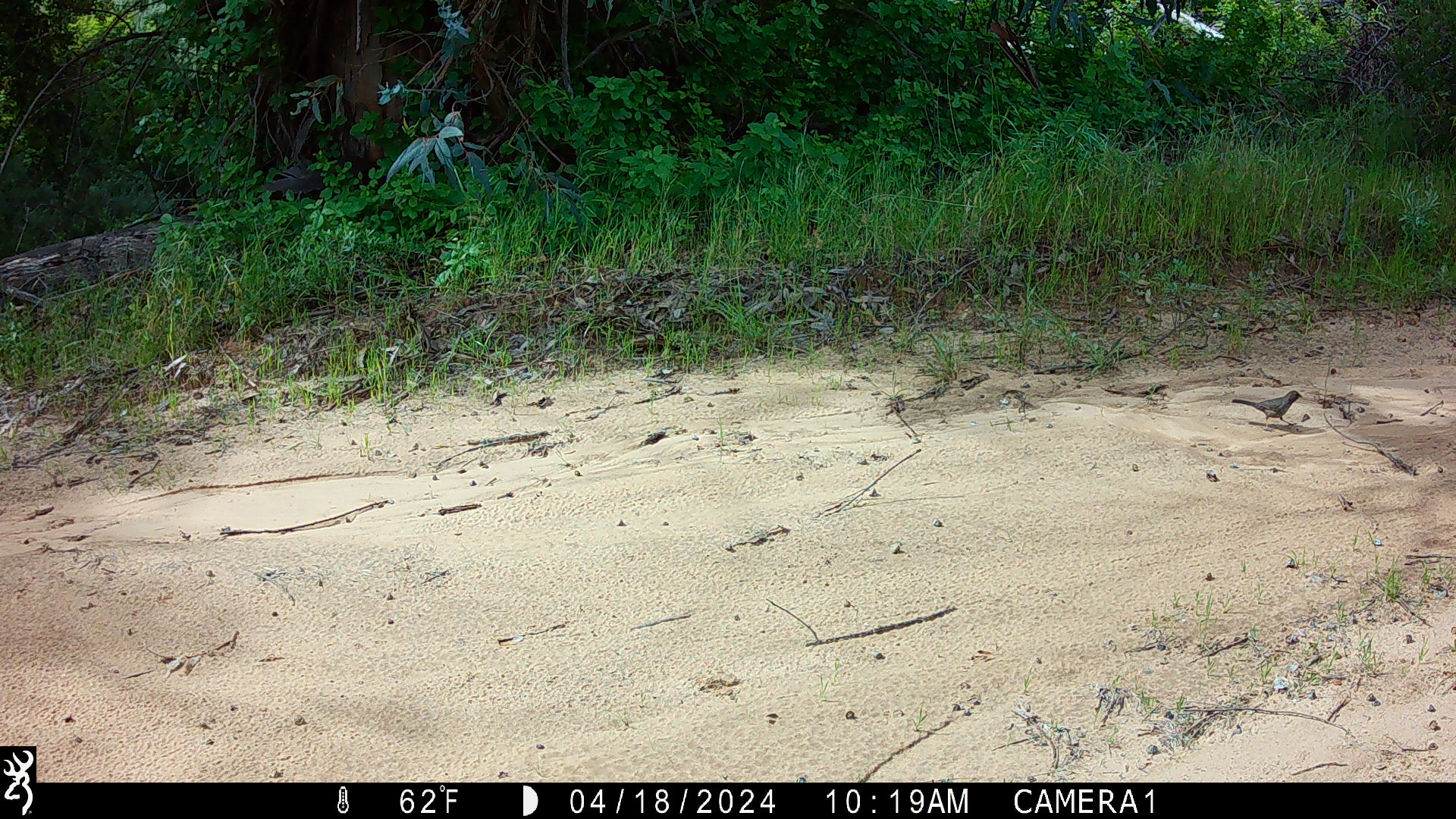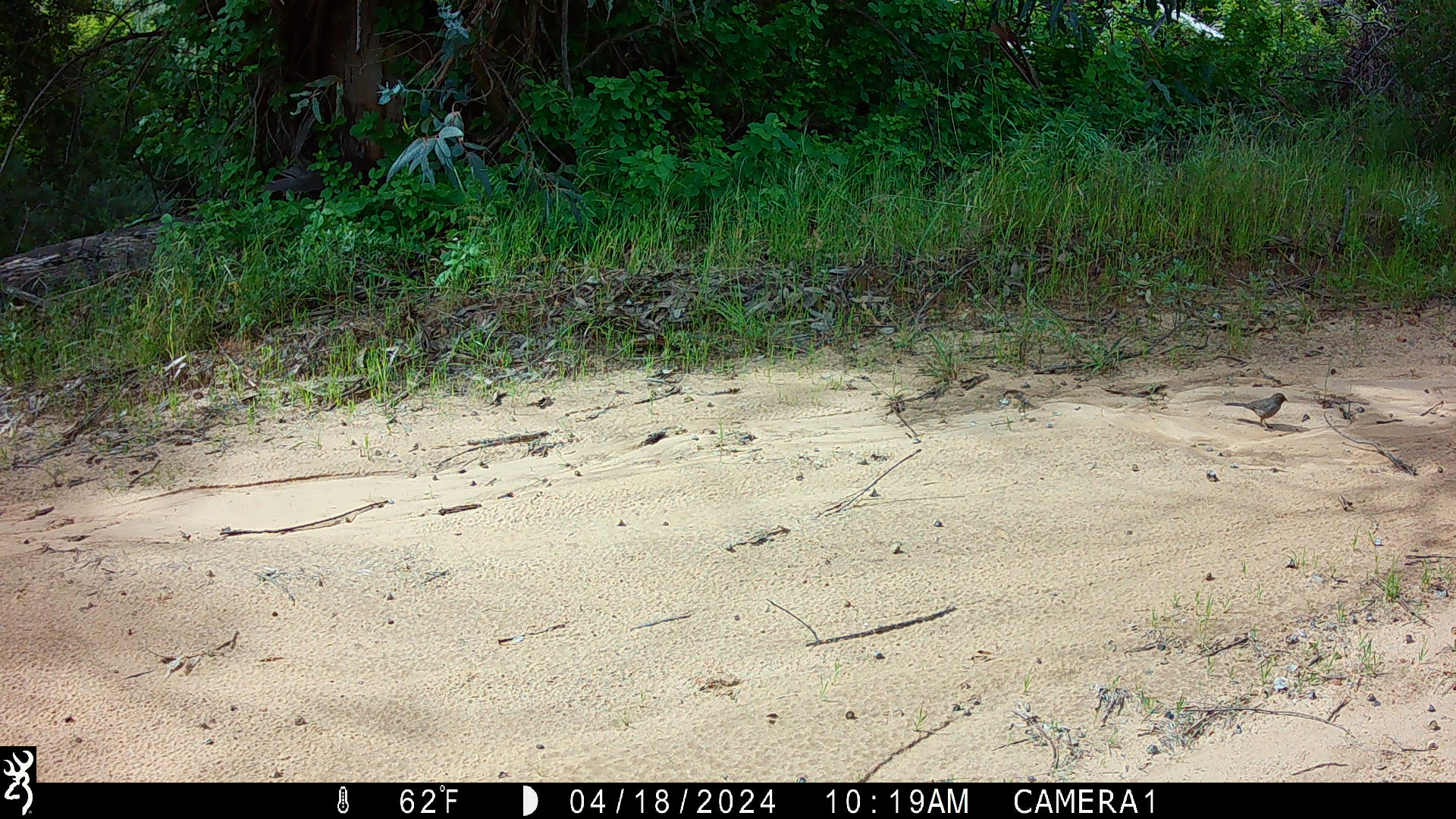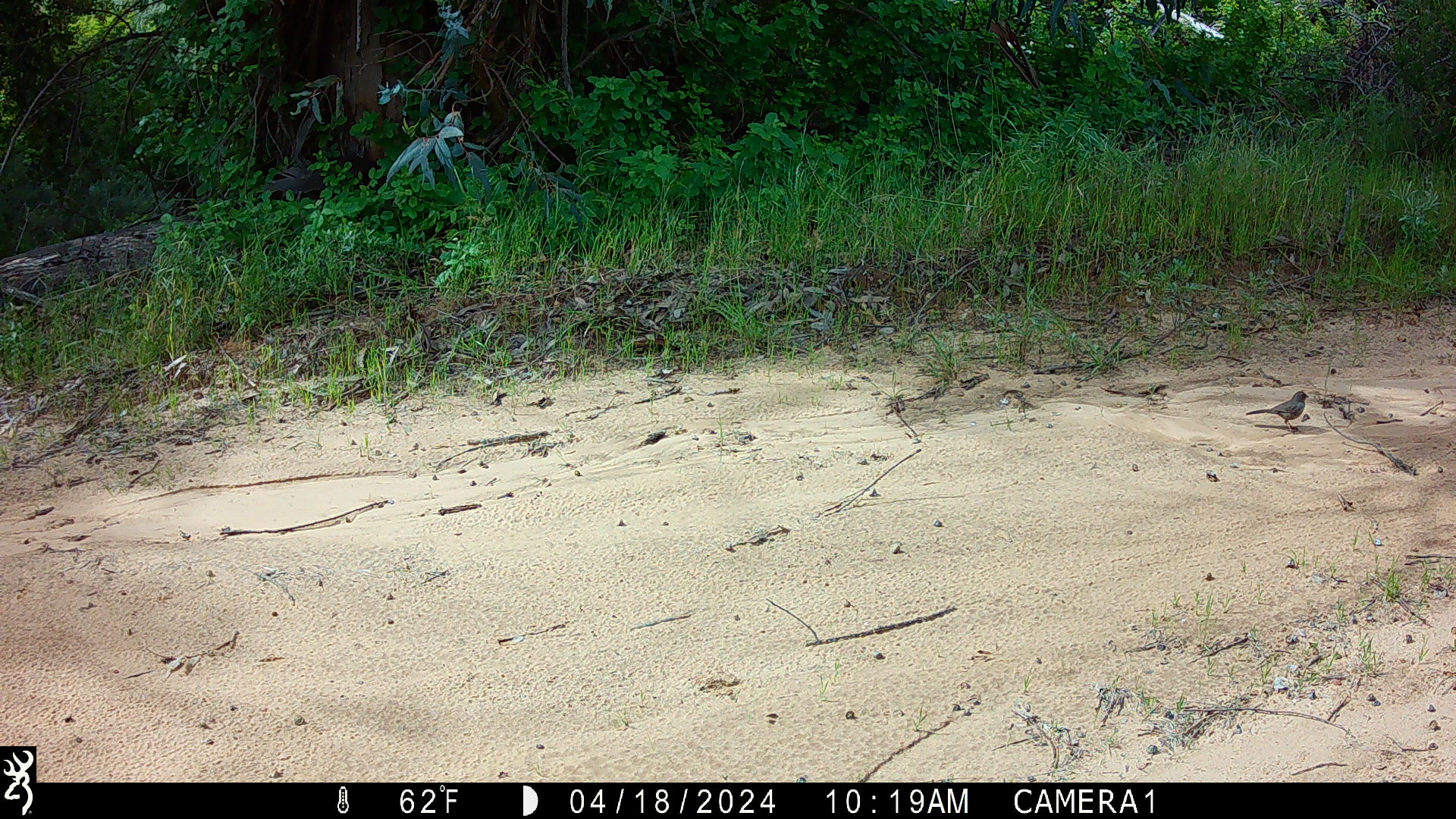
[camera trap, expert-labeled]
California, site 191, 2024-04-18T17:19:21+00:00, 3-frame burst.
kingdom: Animalia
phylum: Chordata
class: Aves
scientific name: Aves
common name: bird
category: unknown bird